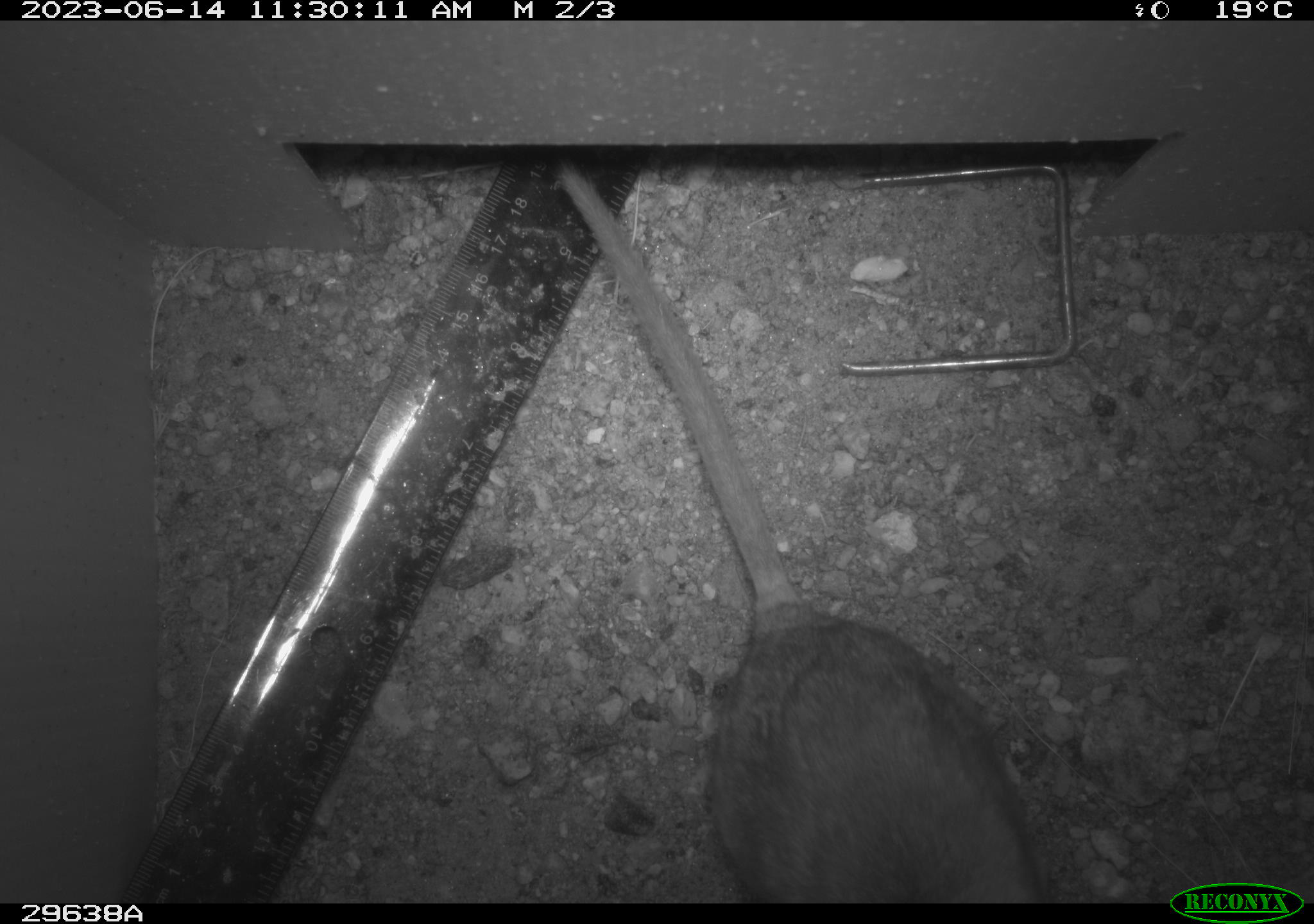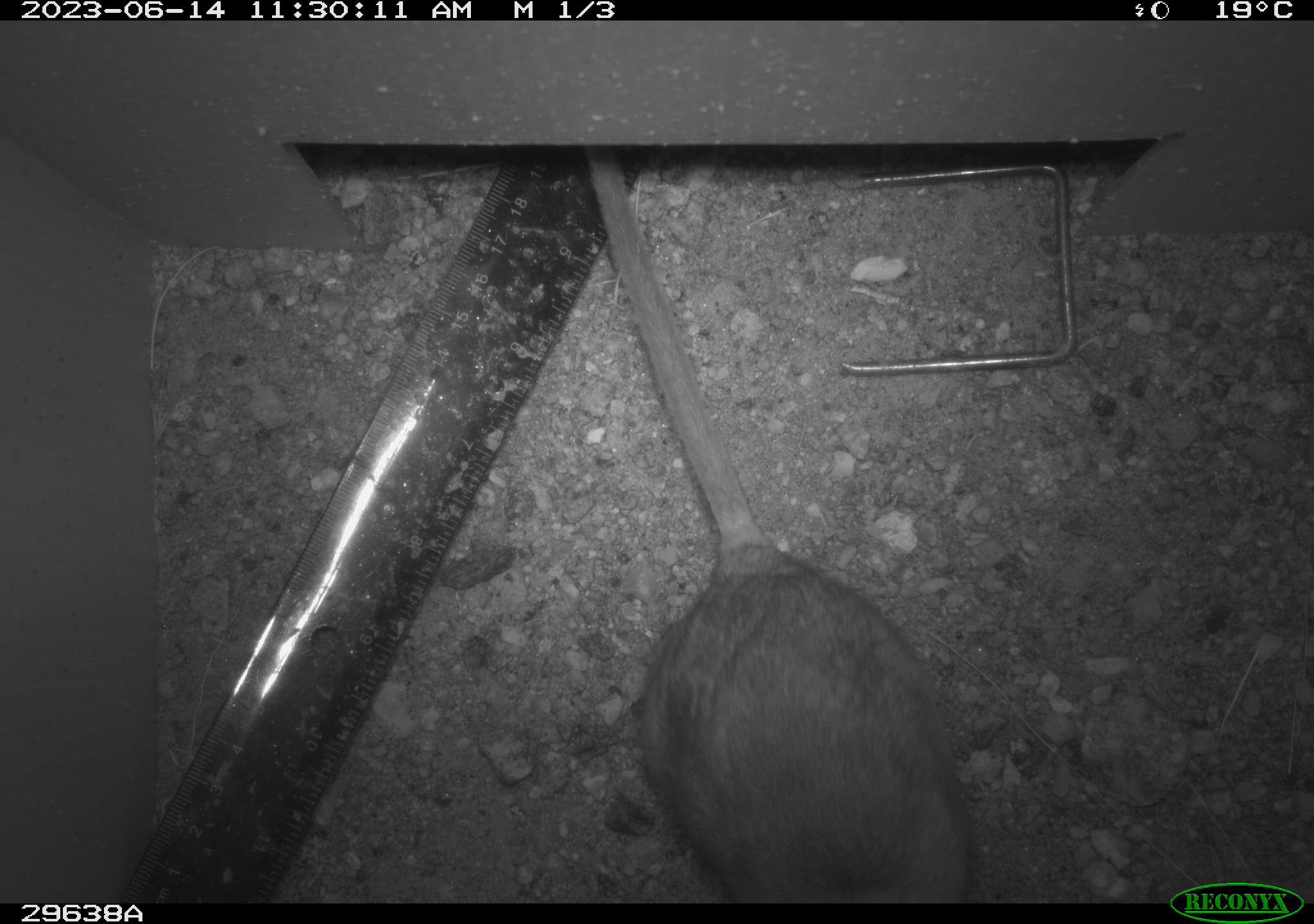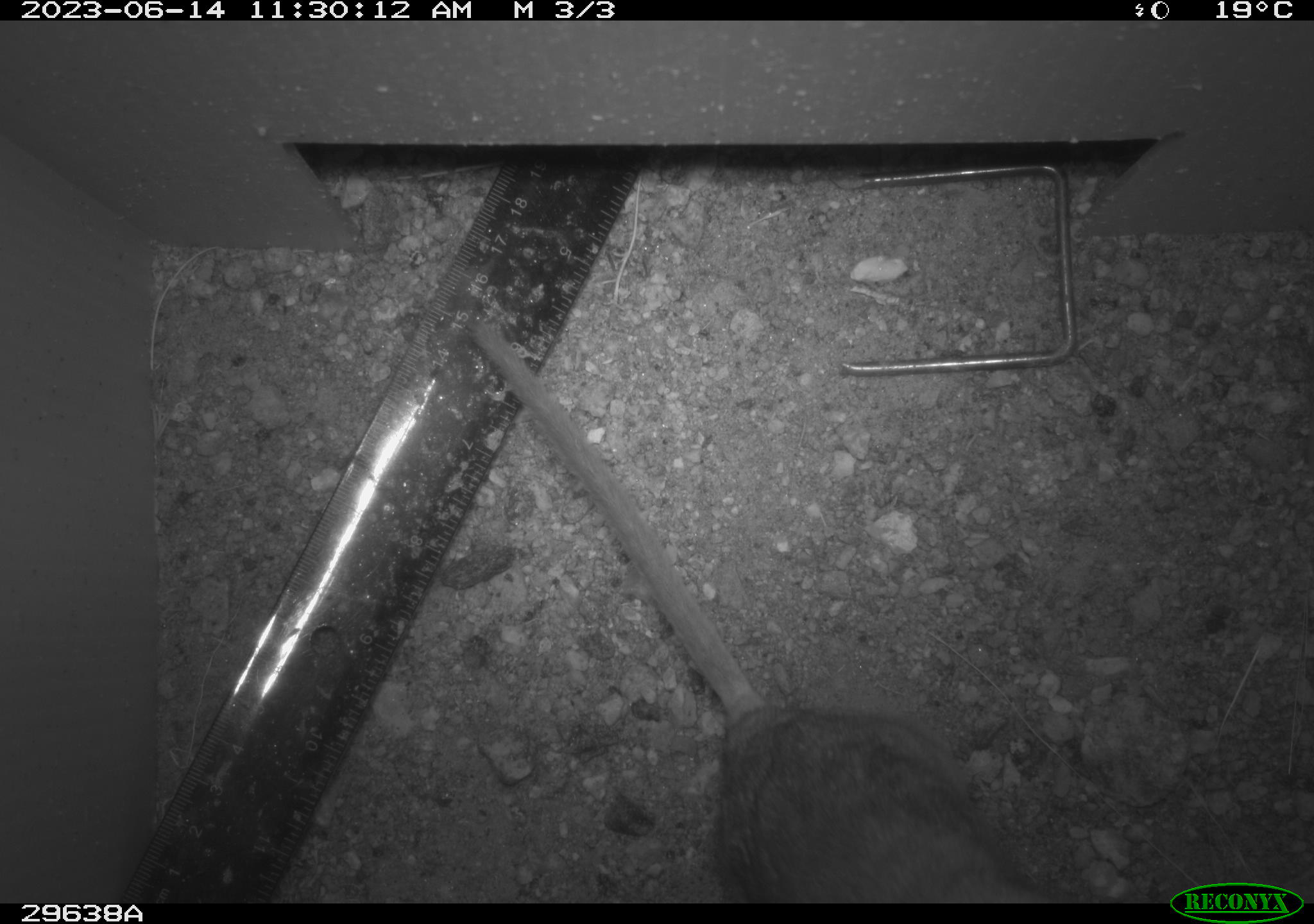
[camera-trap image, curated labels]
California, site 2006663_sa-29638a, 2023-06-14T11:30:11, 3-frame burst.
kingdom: Animalia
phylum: Chordata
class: Mammalia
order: Rodentia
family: Cricetidae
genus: Neotoma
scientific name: Neotoma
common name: pack rat or woodrat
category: neotoma species